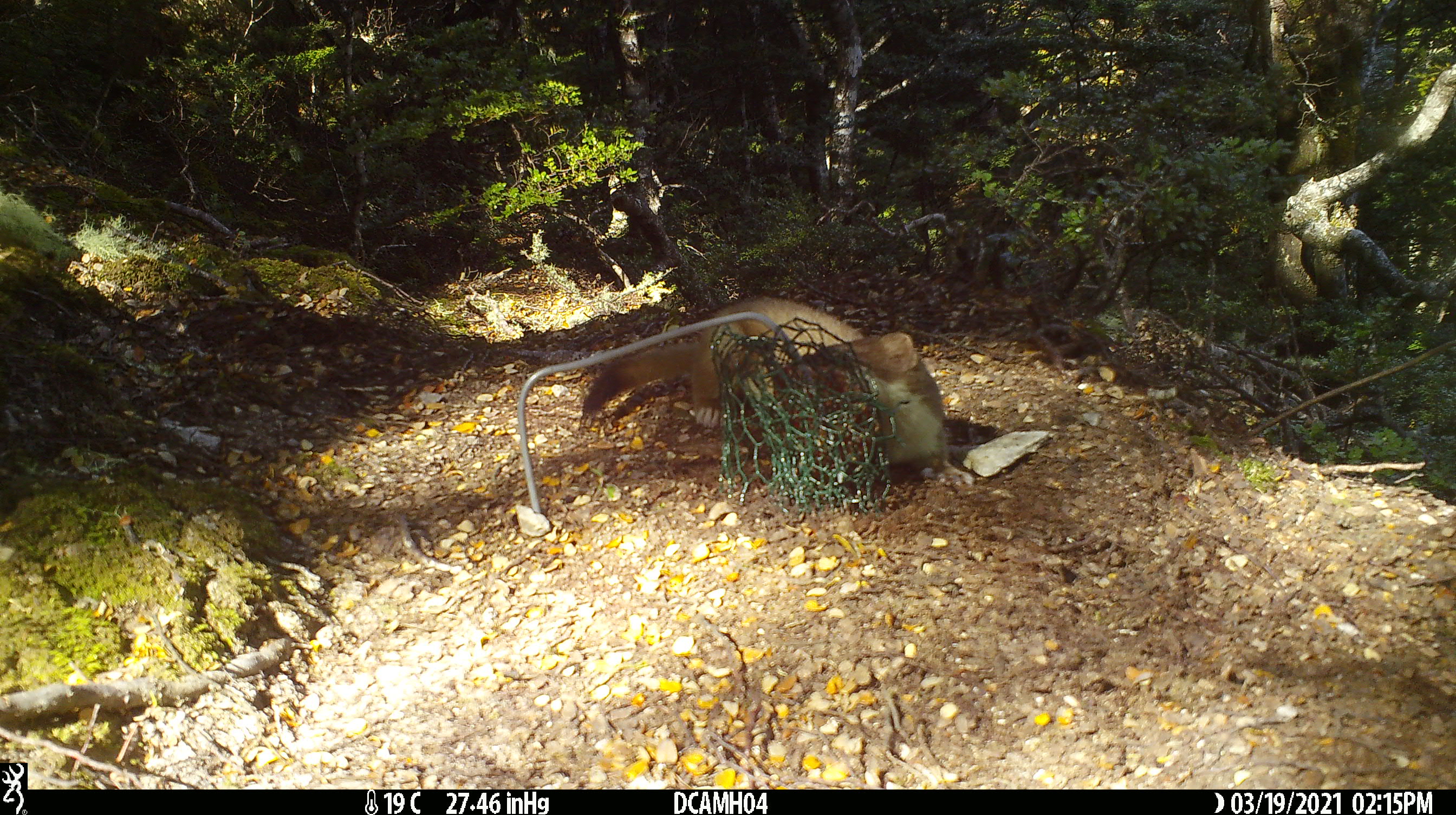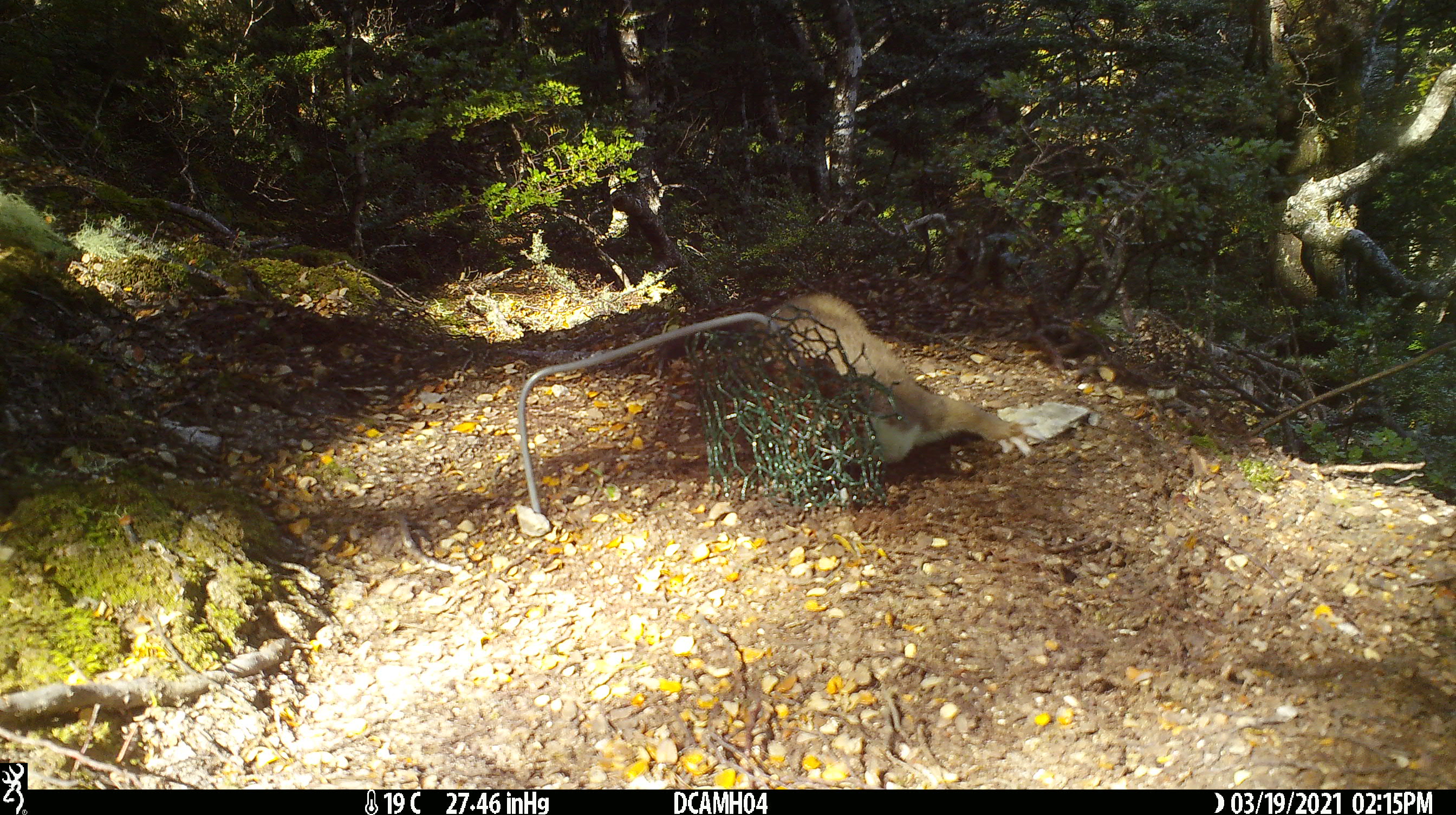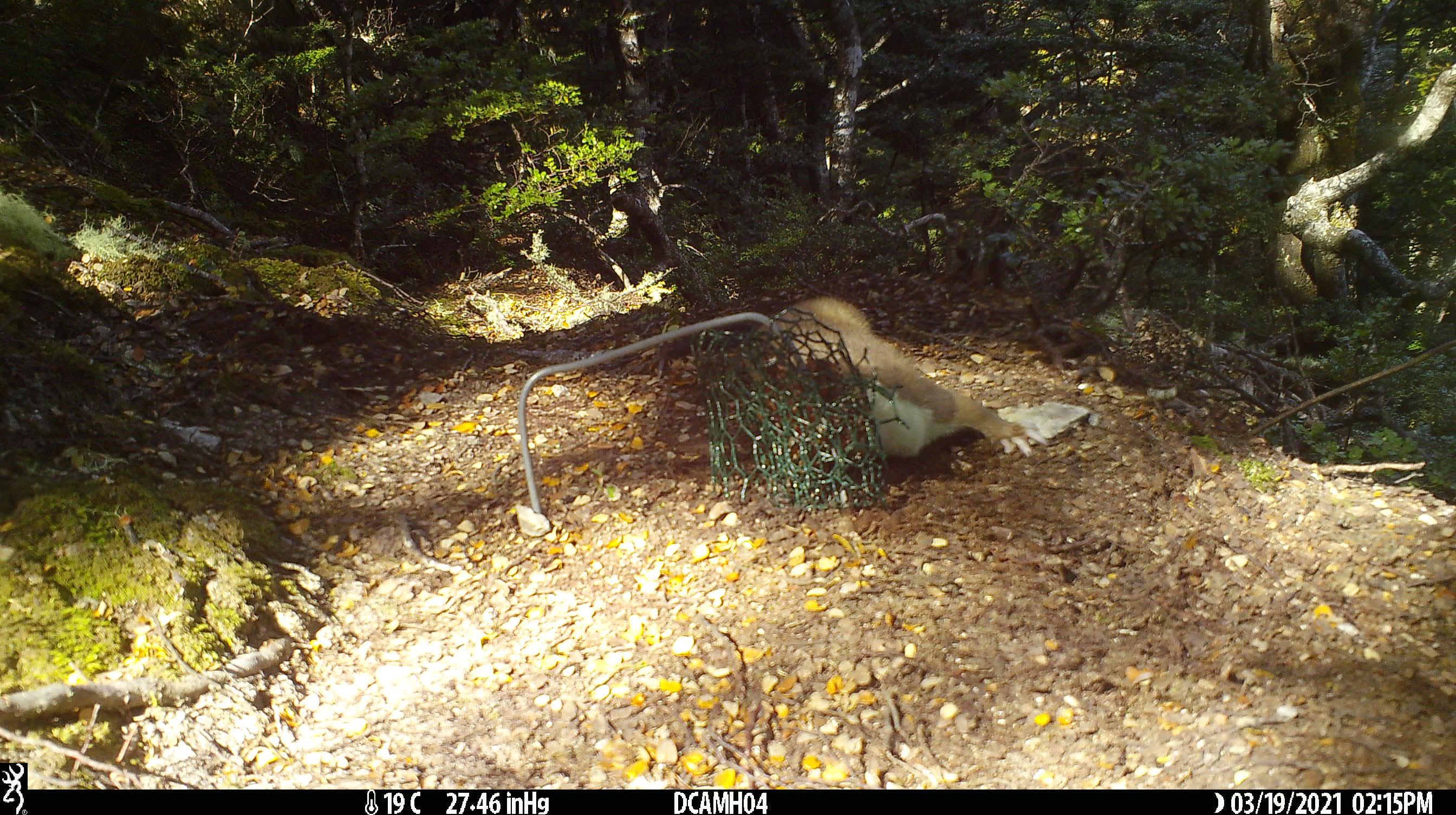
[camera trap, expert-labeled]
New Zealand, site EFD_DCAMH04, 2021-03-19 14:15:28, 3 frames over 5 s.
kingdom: Animalia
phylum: Chordata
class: Mammalia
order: Carnivora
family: Mustelidae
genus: Mustela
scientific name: Mustela erminea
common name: stoat